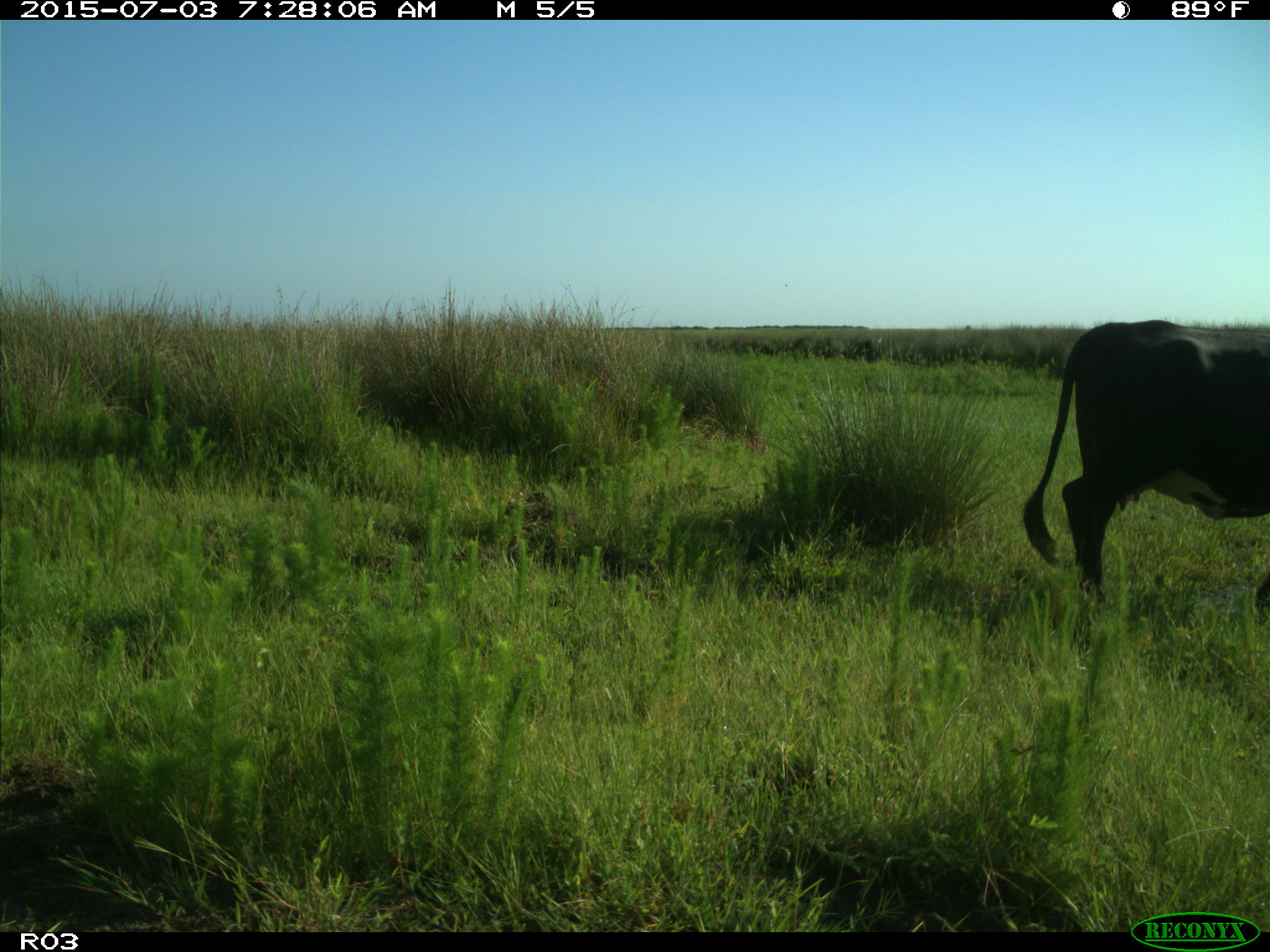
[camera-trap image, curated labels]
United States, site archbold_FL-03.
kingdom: Animalia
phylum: Chordata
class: Mammalia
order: Artiodactyla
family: Bovidae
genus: Bos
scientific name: Bos taurus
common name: domestic cow